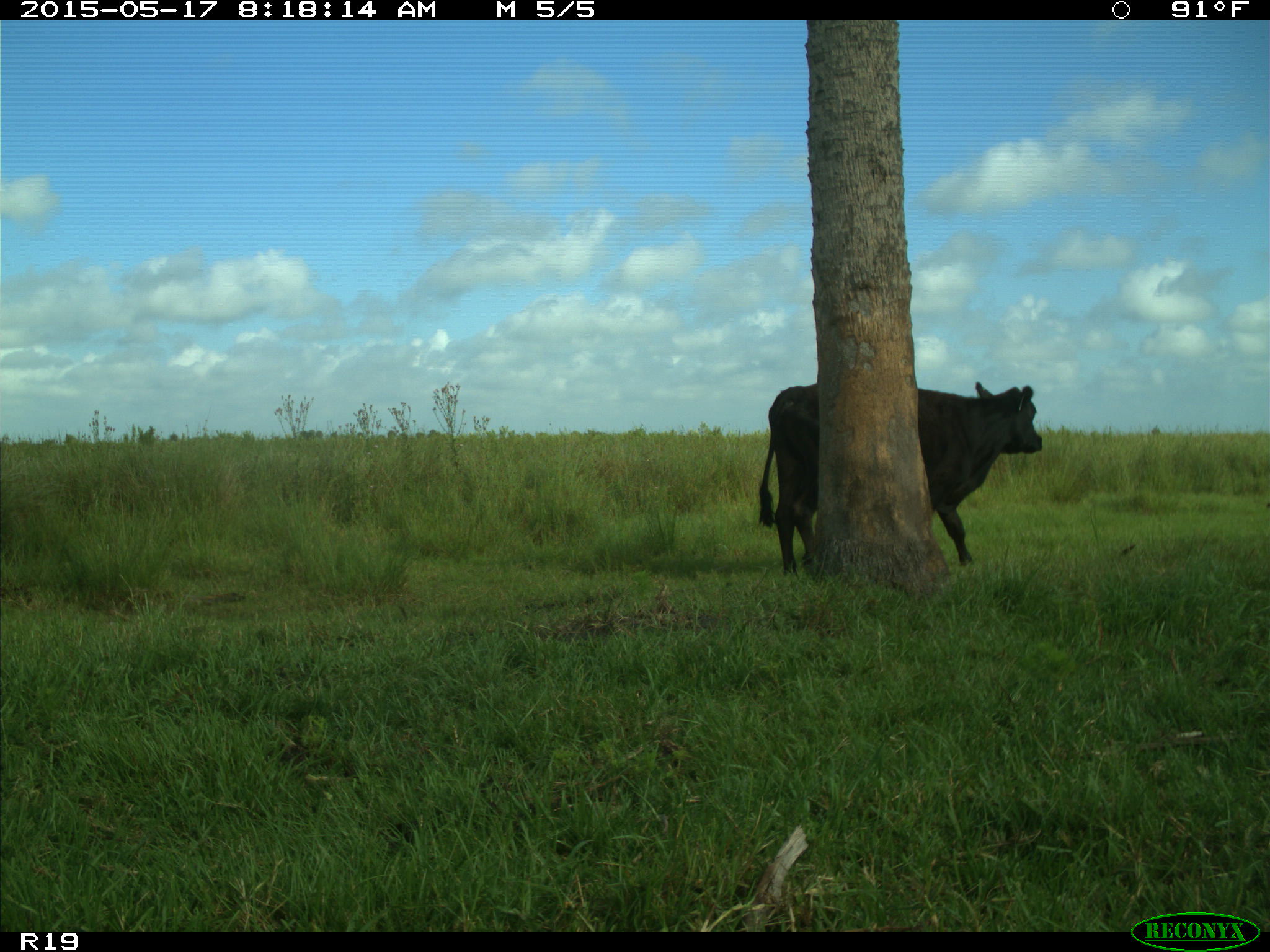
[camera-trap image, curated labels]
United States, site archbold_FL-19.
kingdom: Animalia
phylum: Chordata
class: Mammalia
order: Artiodactyla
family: Bovidae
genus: Bos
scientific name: Bos taurus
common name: domestic cow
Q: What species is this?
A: Bos taurus (domestic cow).